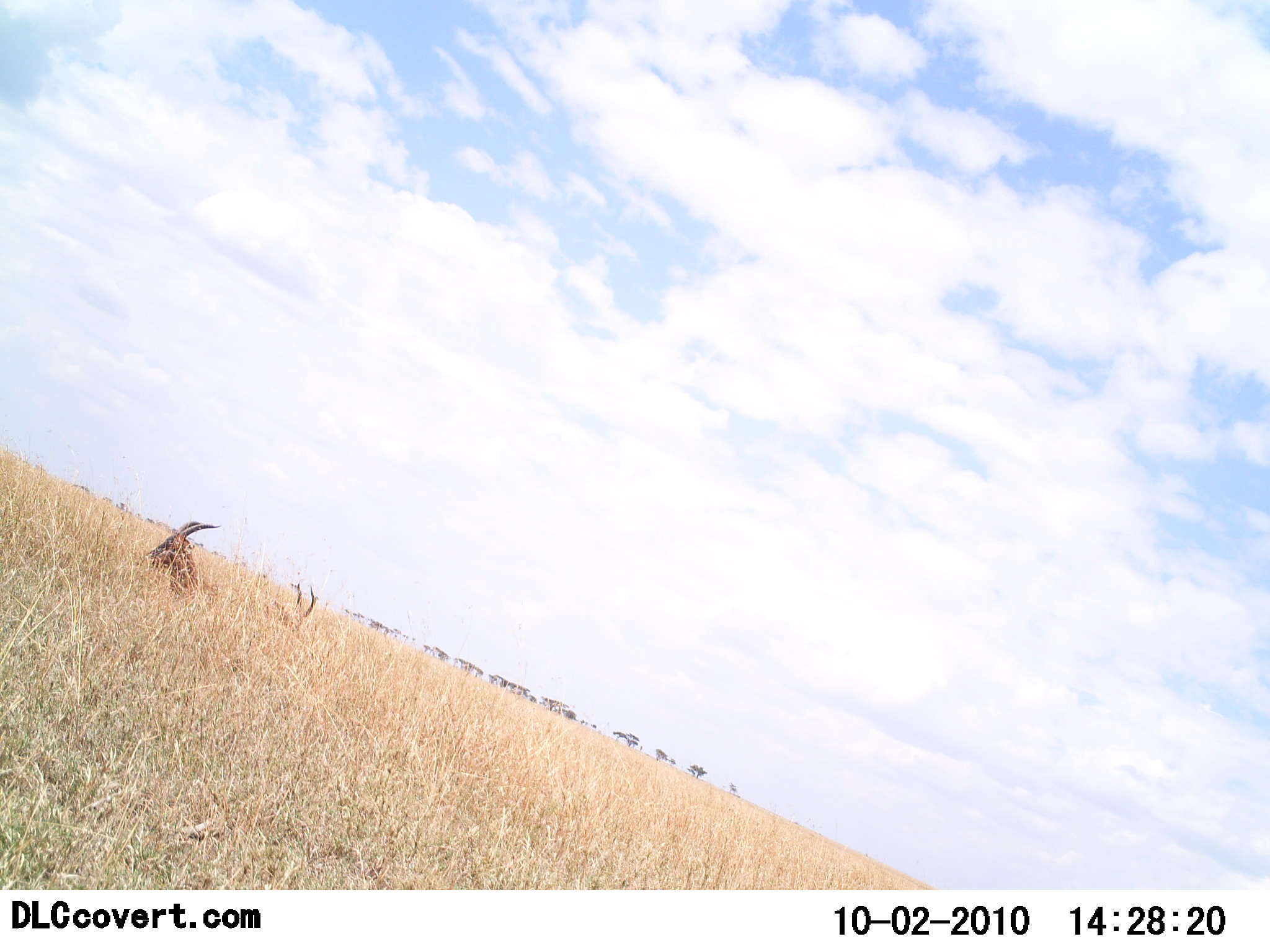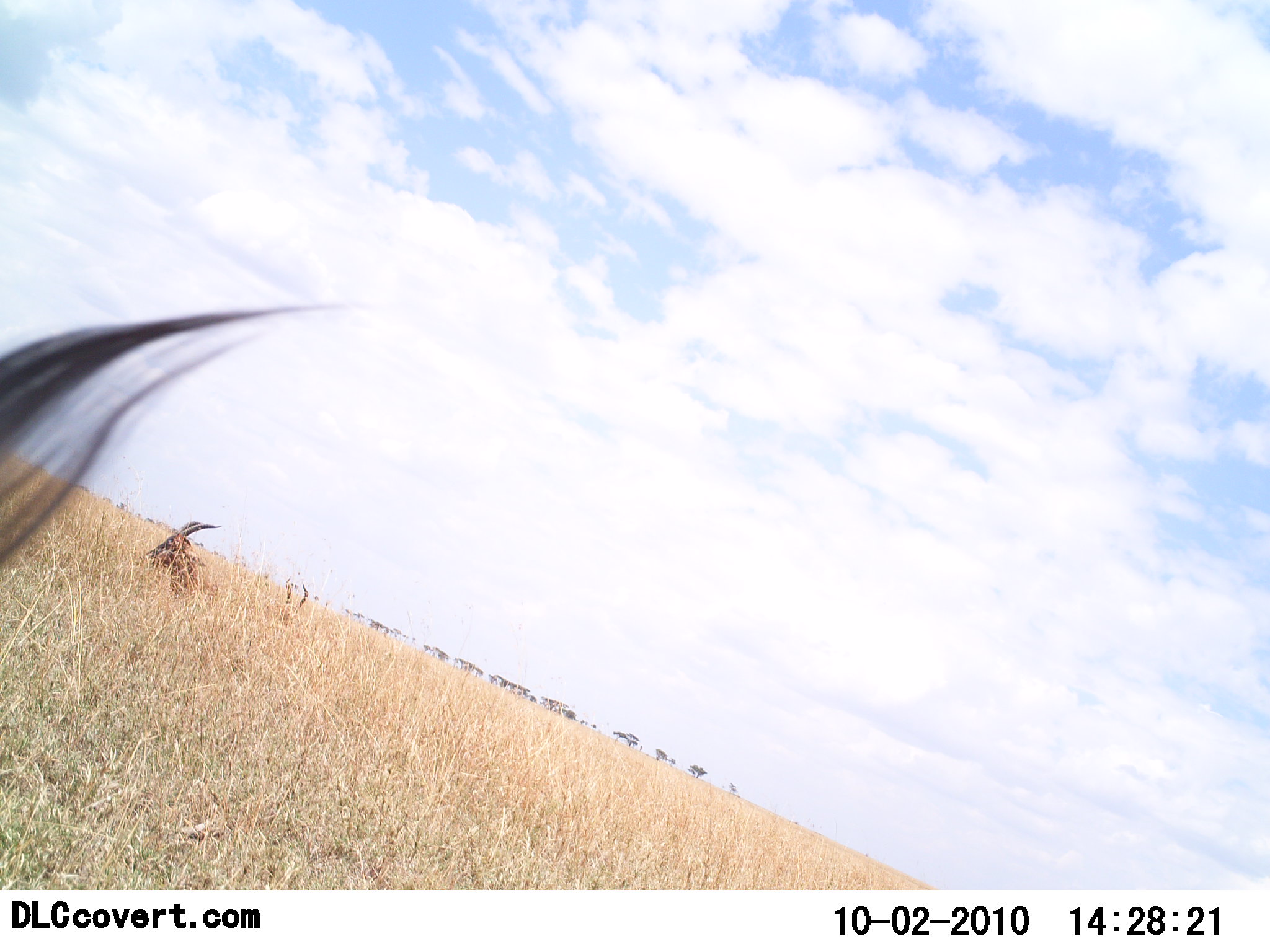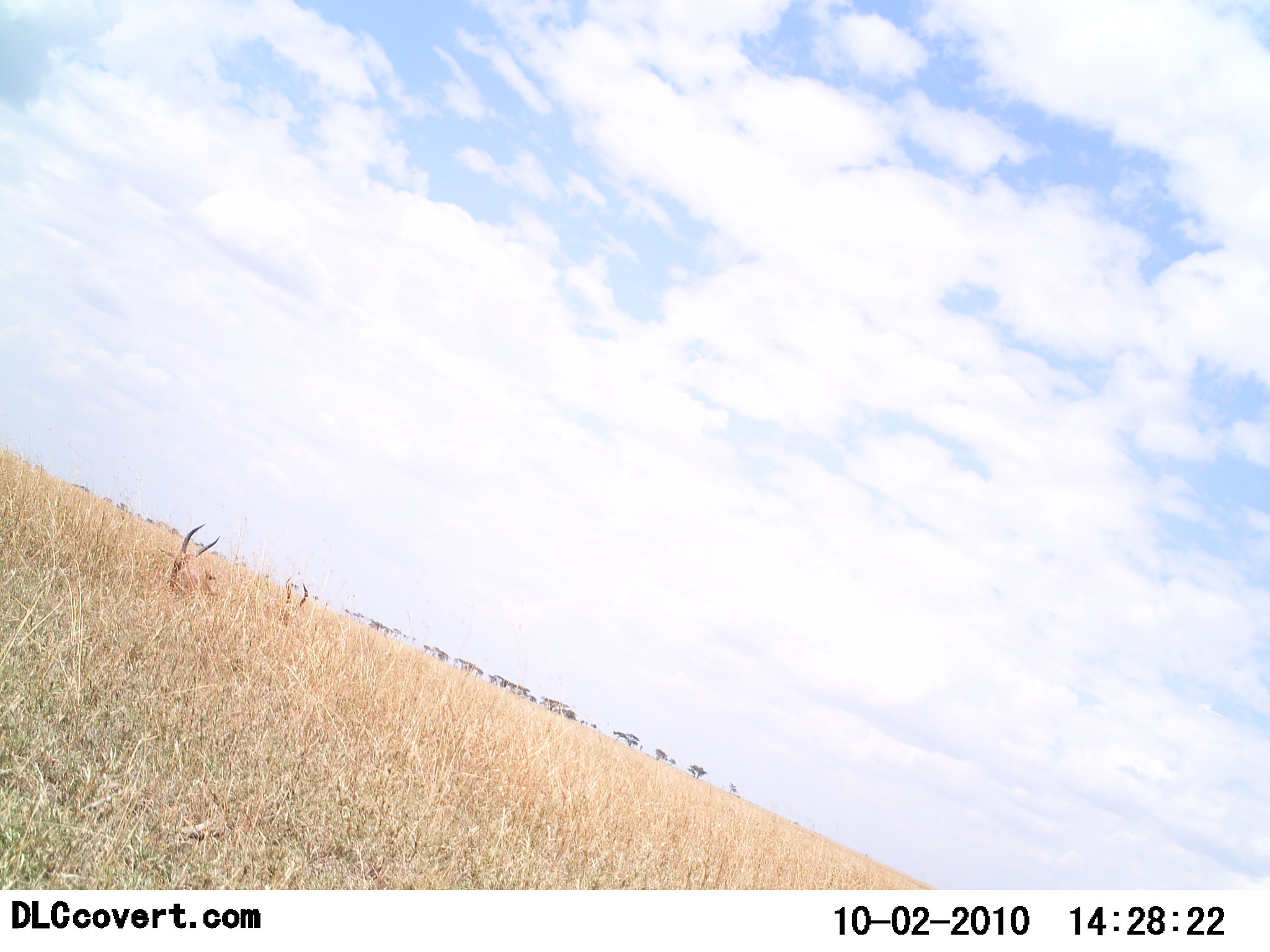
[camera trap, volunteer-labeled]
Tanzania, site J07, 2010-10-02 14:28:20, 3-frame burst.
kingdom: Animalia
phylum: Chordata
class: Mammalia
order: Artiodactyla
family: Bovidae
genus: Eudorcas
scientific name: Eudorcas thomsonii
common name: thomson's gazelle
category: gazellethomsons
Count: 3.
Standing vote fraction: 55%.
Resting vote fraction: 27%.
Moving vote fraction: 9%.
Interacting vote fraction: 0%.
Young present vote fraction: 0%.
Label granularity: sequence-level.